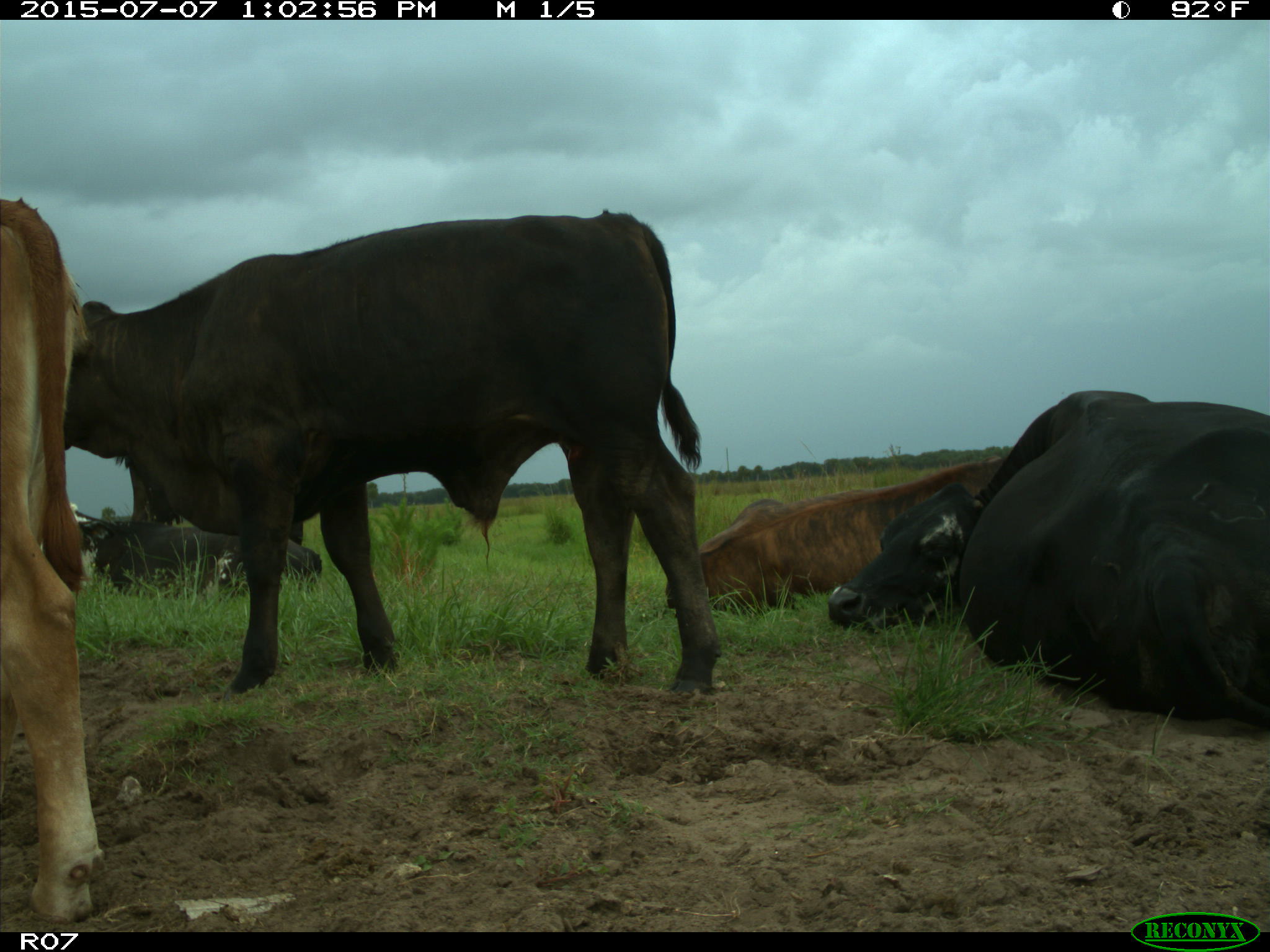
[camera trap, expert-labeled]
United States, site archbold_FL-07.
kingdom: Animalia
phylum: Chordata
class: Mammalia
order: Artiodactyla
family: Bovidae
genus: Bos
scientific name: Bos taurus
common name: domestic cow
Bos taurus (domestic cow).